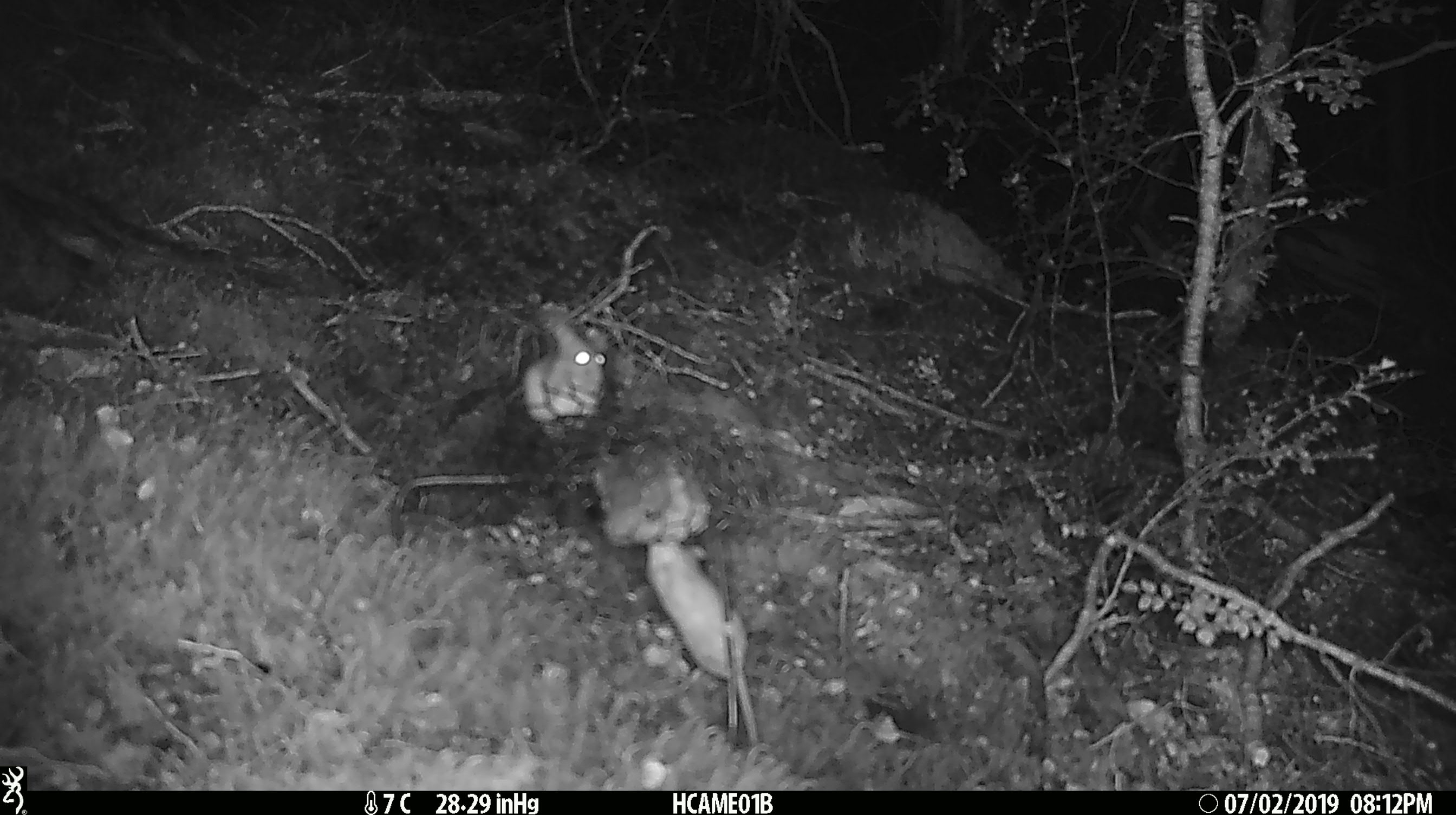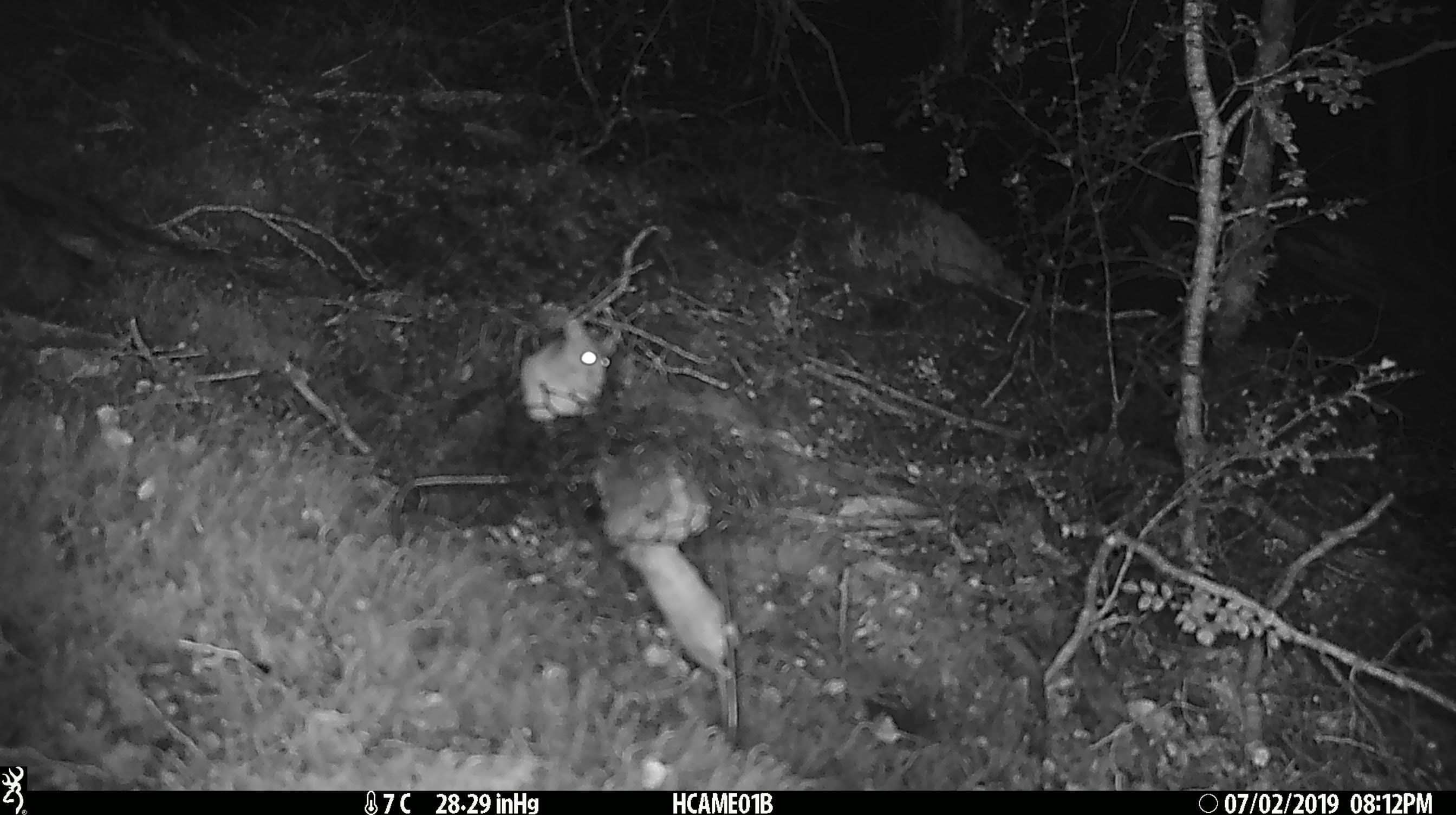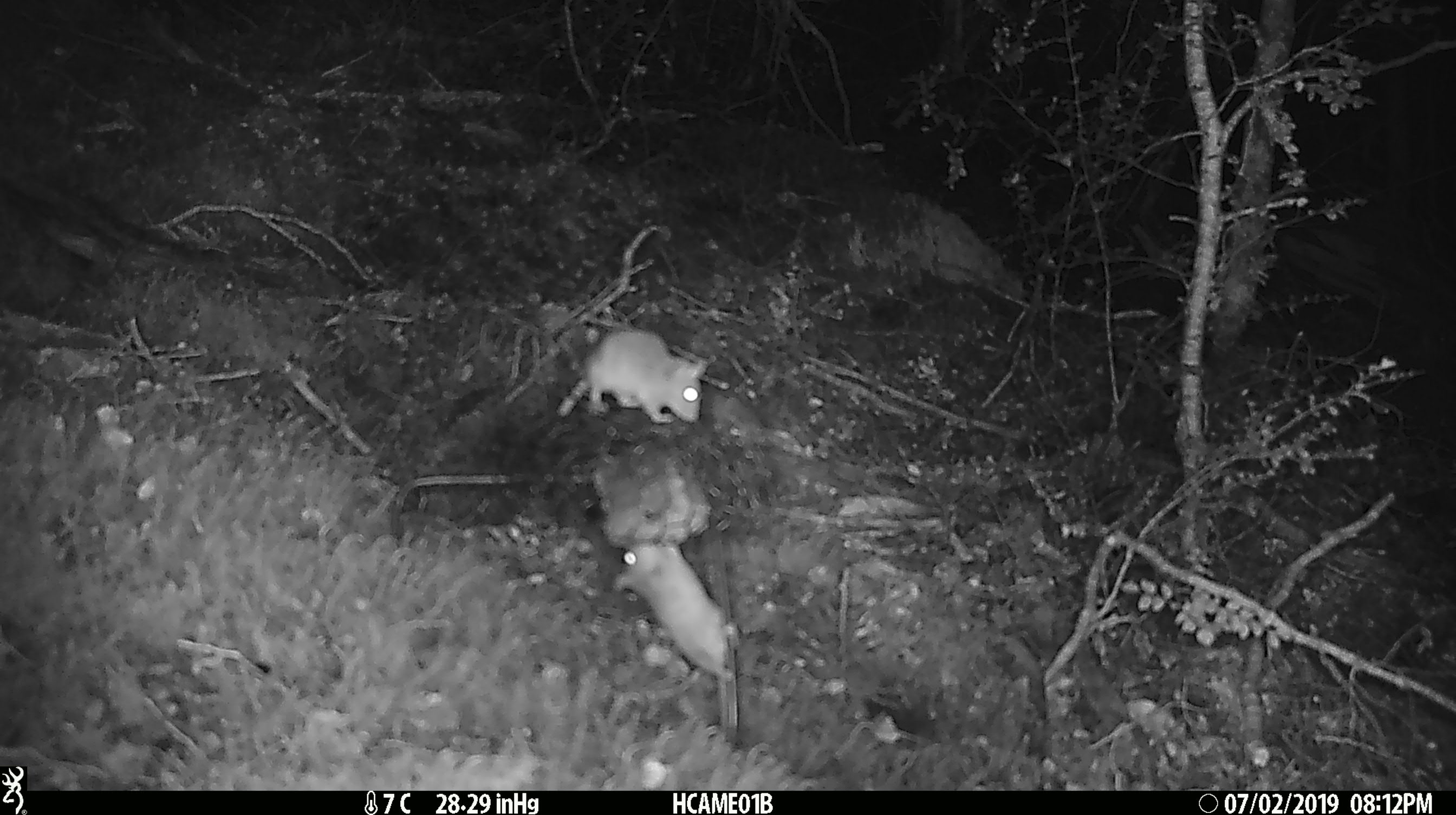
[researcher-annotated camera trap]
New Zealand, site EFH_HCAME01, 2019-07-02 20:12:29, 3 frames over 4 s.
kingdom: Animalia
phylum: Chordata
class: Mammalia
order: Rodentia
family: Muridae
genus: Mus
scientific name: Mus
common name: mouse